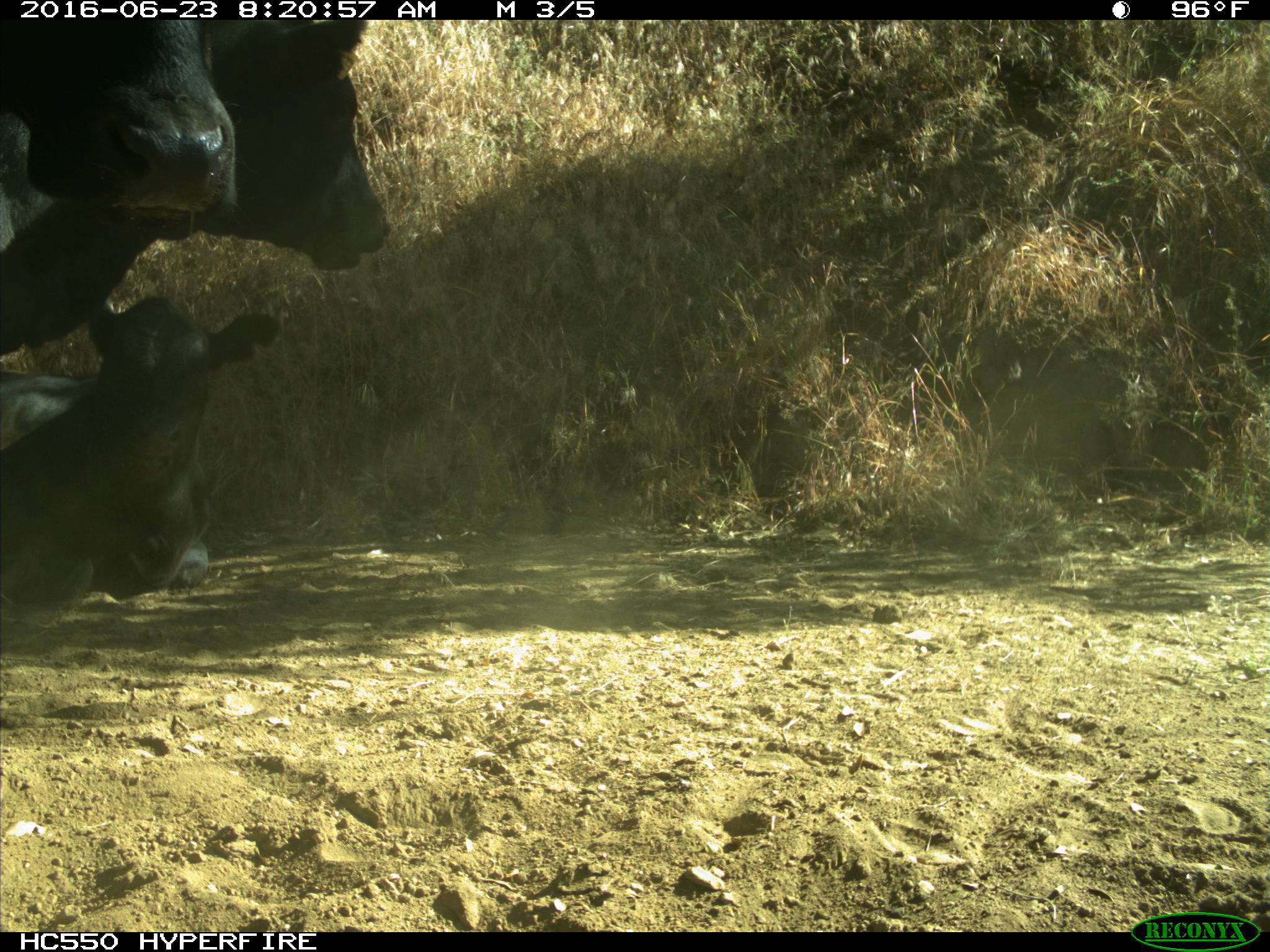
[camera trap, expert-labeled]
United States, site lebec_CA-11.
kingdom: Animalia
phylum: Chordata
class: Mammalia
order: Artiodactyla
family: Bovidae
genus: Bos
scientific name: Bos taurus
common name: domestic cow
Bos taurus (domestic cow).